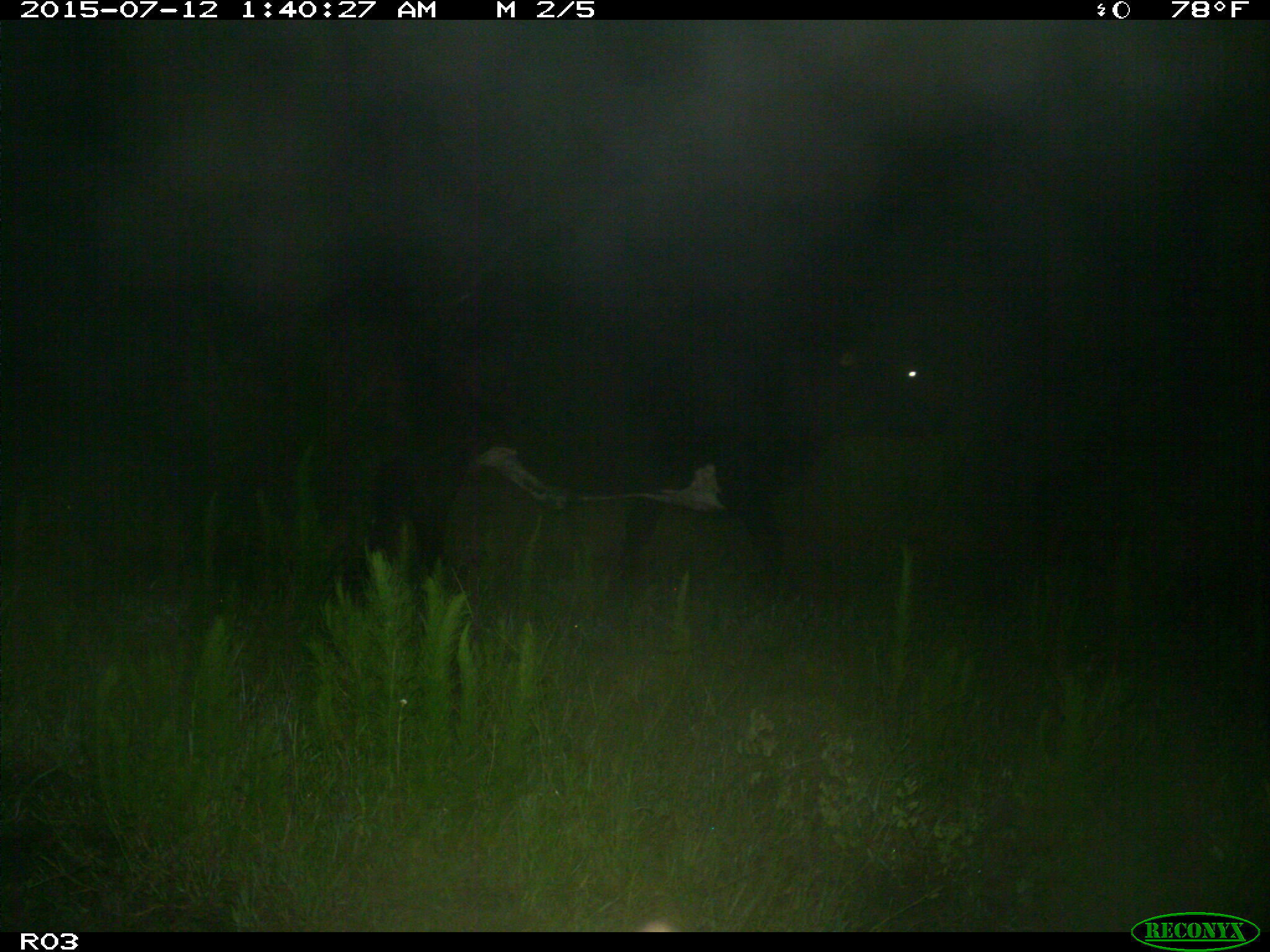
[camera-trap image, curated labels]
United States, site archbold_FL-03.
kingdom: Animalia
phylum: Chordata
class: Mammalia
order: Artiodactyla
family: Bovidae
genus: Bos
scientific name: Bos taurus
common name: domestic cow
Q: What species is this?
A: Bos taurus (domestic cow).